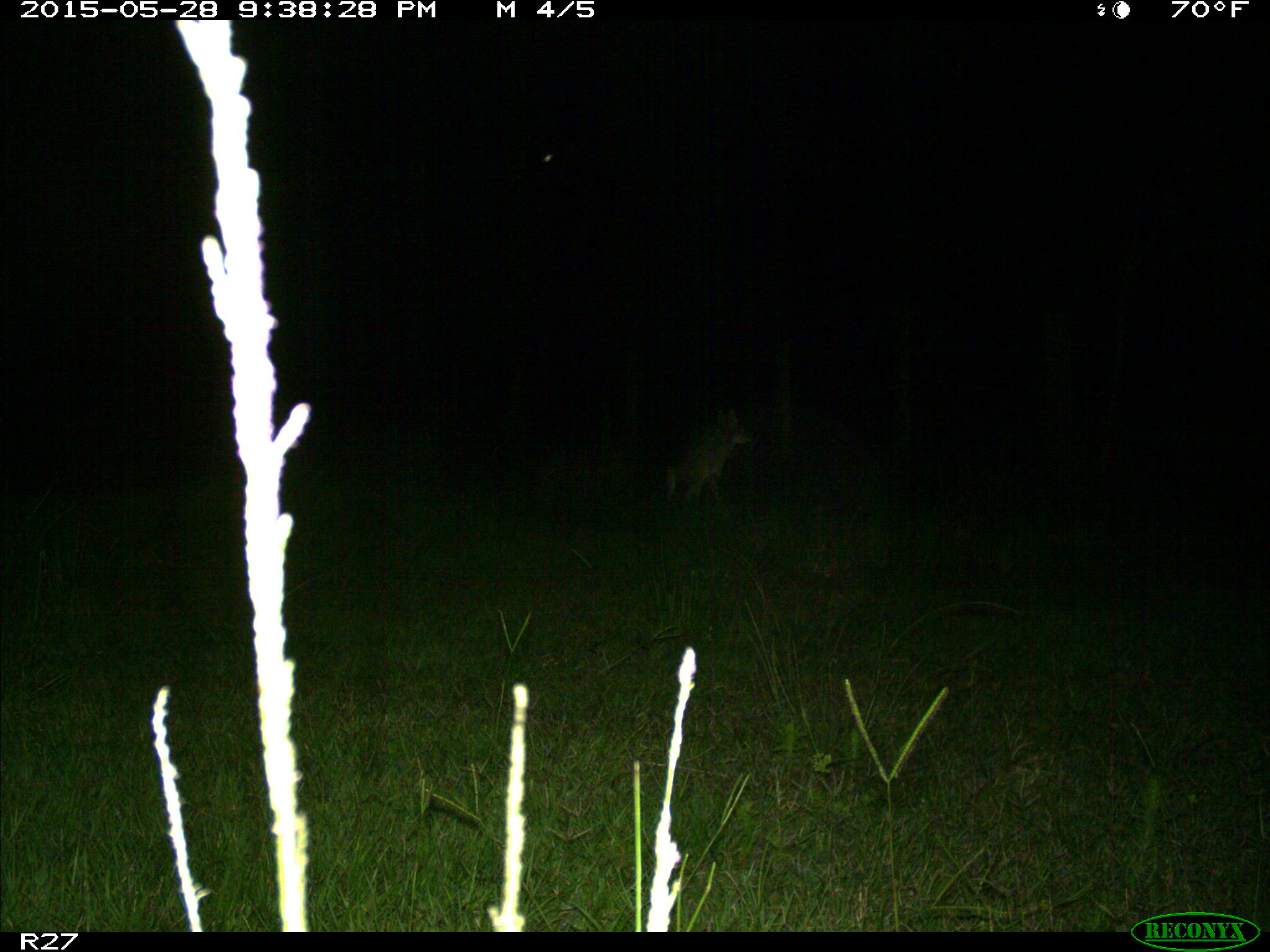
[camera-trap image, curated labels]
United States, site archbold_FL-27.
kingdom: Animalia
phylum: Chordata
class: Mammalia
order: Carnivora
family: Canidae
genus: Canis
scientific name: Canis latrans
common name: coyote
Canis latrans (coyote).